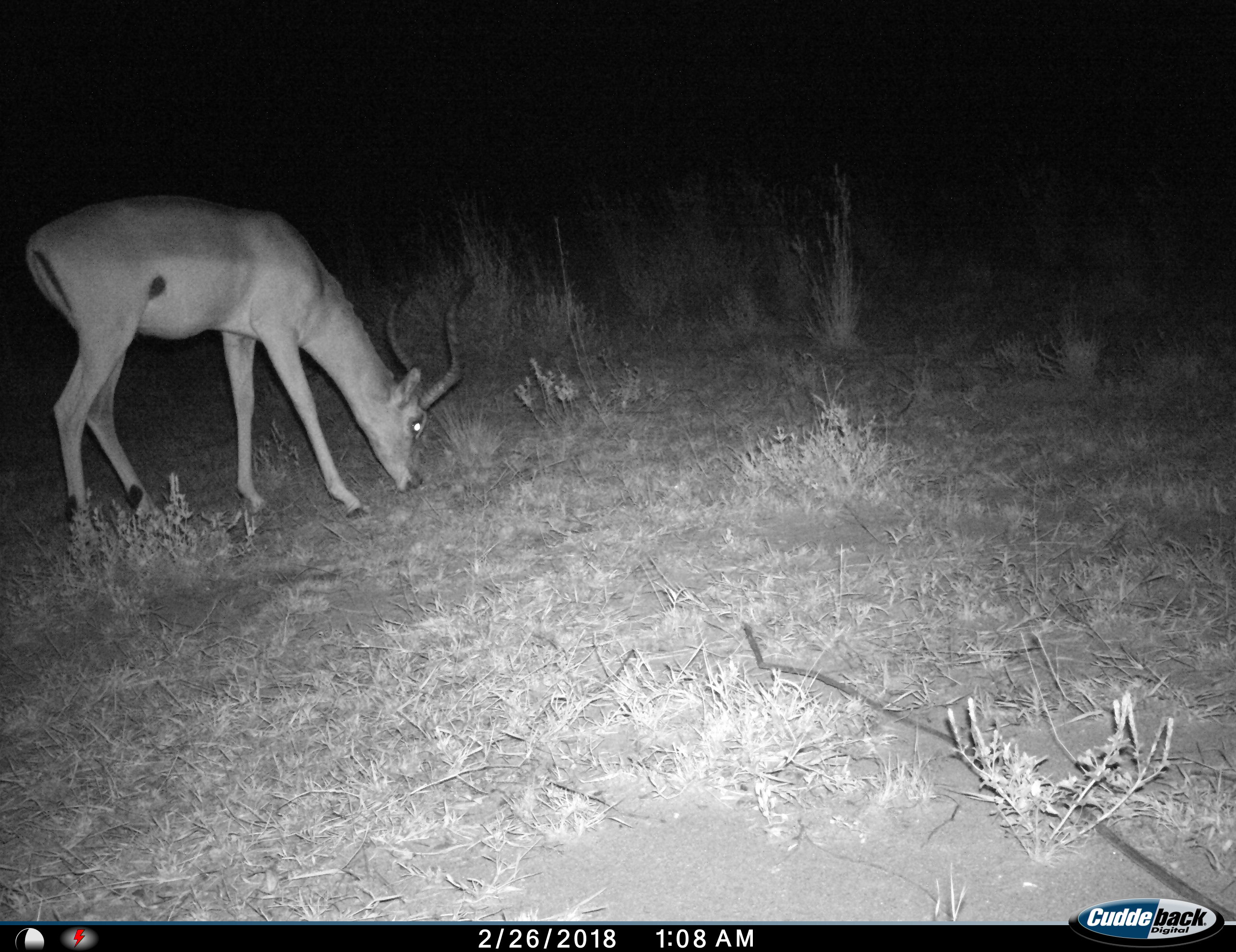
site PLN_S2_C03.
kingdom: Animalia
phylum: Chordata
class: Mammalia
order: Artiodactyla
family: Bovidae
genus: Aepyceros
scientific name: Aepyceros melampus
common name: impala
Impala (Aepyceros melampus), count 1. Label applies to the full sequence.